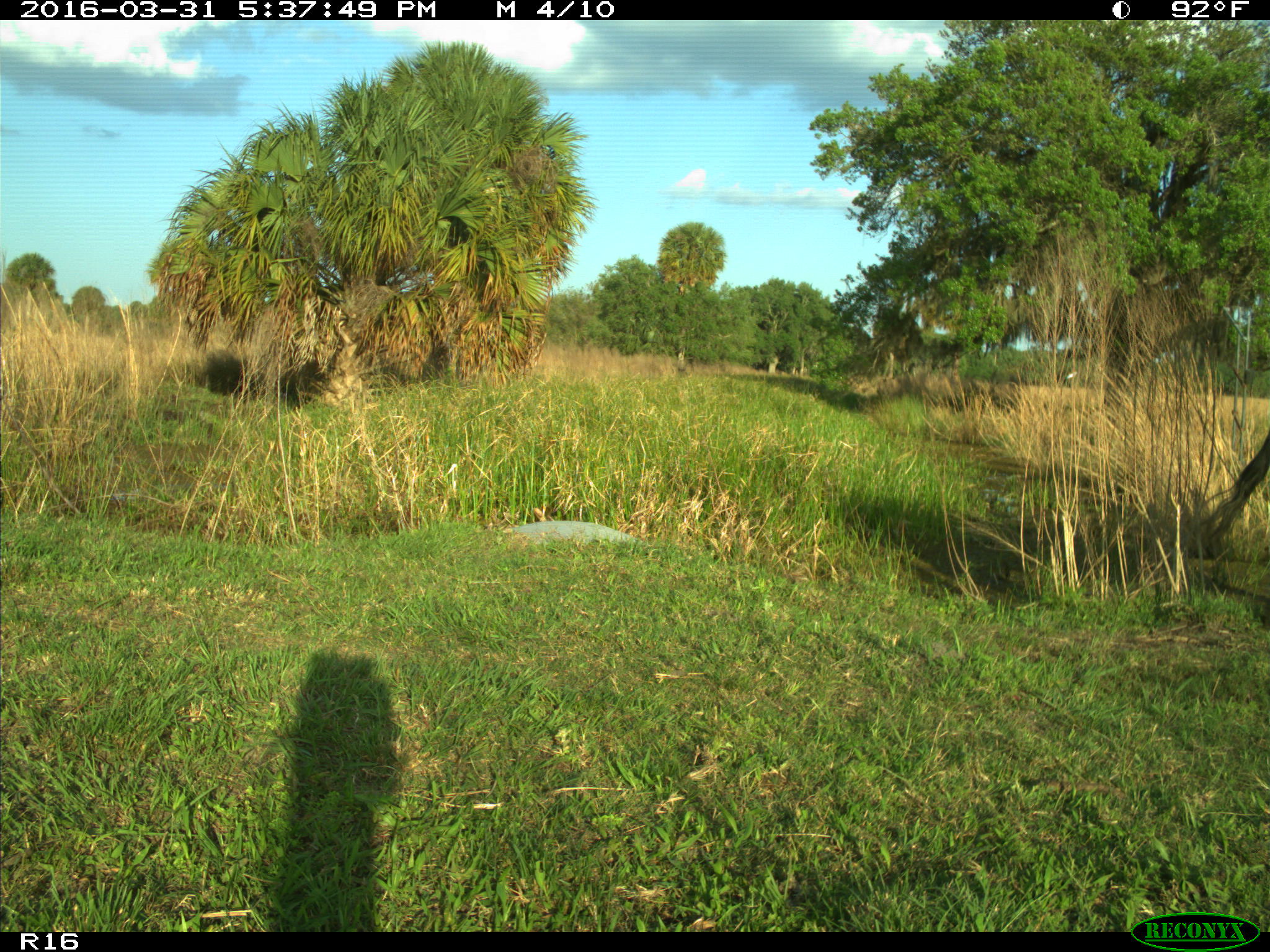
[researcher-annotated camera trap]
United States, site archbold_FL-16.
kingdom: Animalia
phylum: Chordata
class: Mammalia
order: Artiodactyla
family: Bovidae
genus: Bos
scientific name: Bos taurus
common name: domestic cow